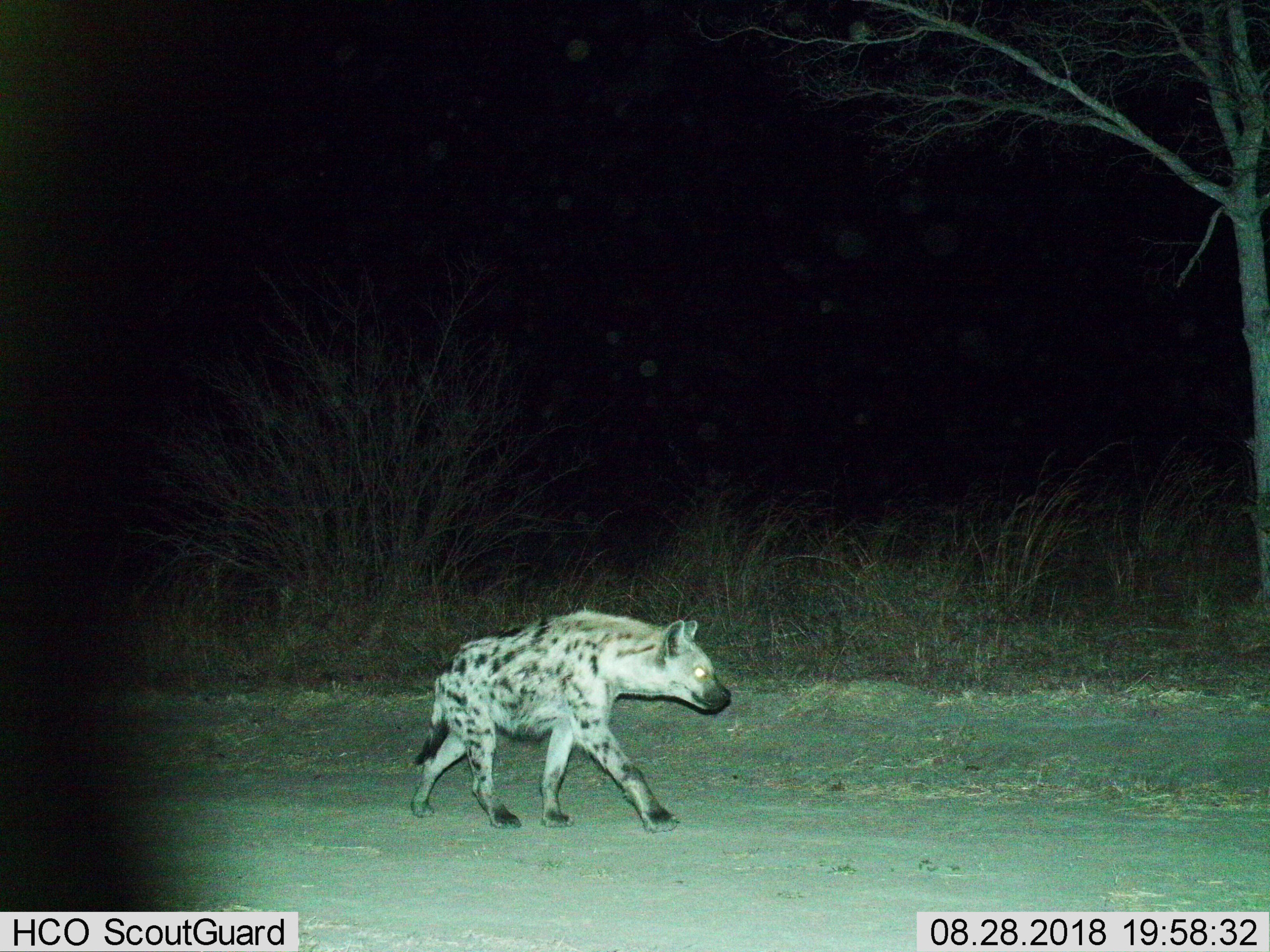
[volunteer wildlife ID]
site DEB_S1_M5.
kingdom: Animalia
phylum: Chordata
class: Mammalia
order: Carnivora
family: Hyaenidae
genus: Crocuta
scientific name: Crocuta crocuta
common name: spotted hyena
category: hyenaspotted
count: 1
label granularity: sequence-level